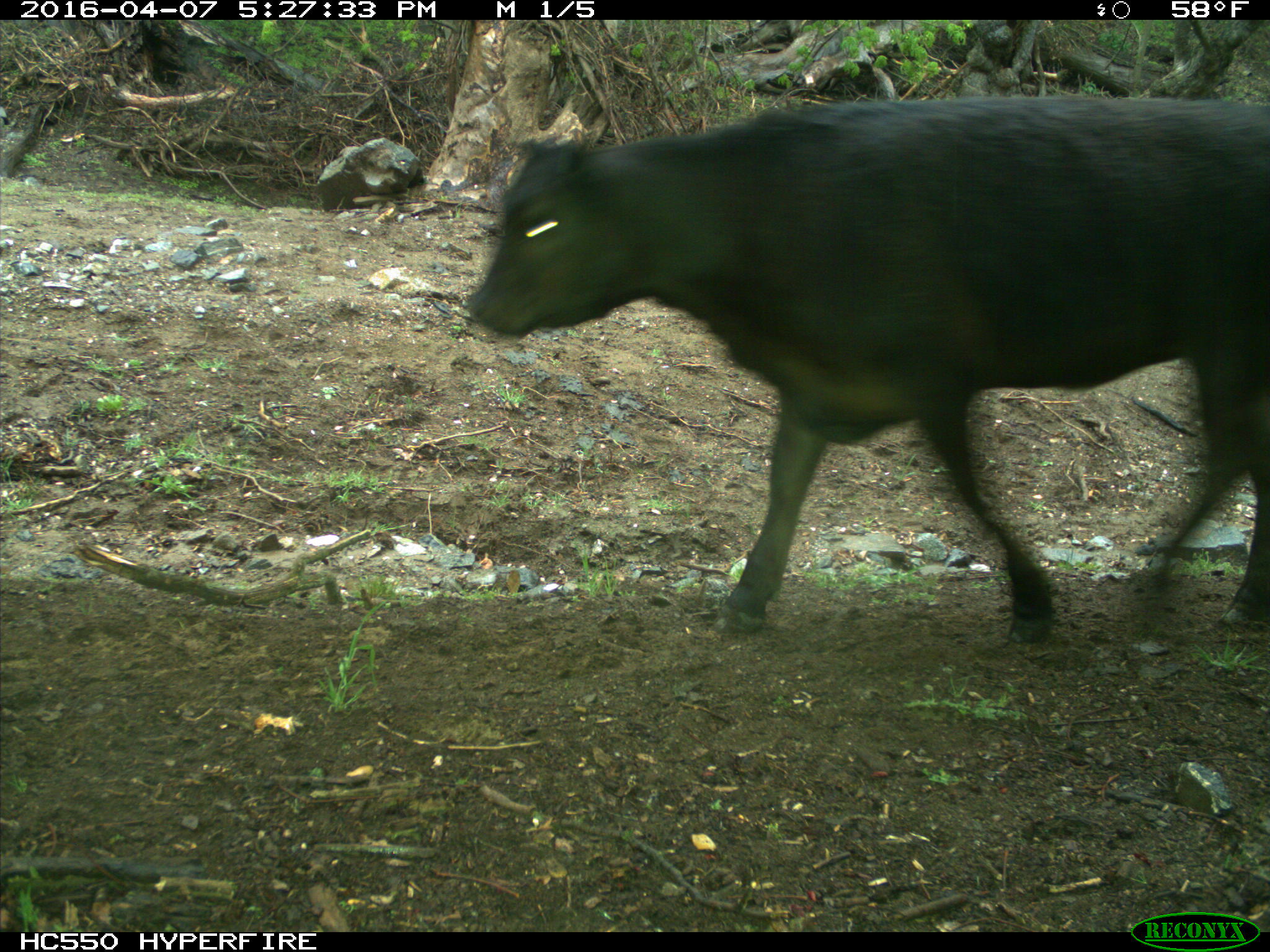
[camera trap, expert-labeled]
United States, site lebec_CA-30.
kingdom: Animalia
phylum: Chordata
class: Mammalia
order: Artiodactyla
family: Bovidae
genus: Bos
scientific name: Bos taurus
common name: domestic cow